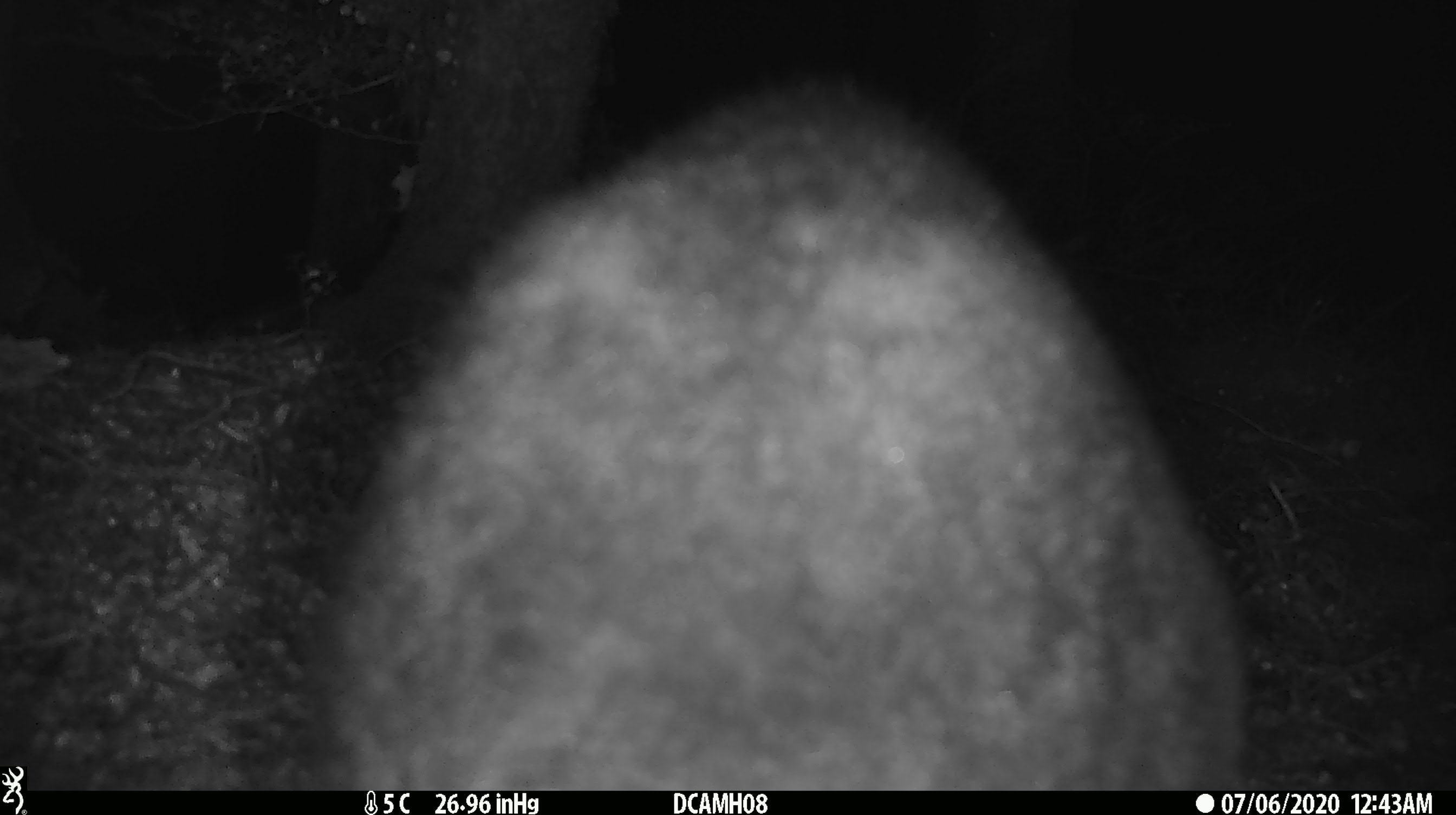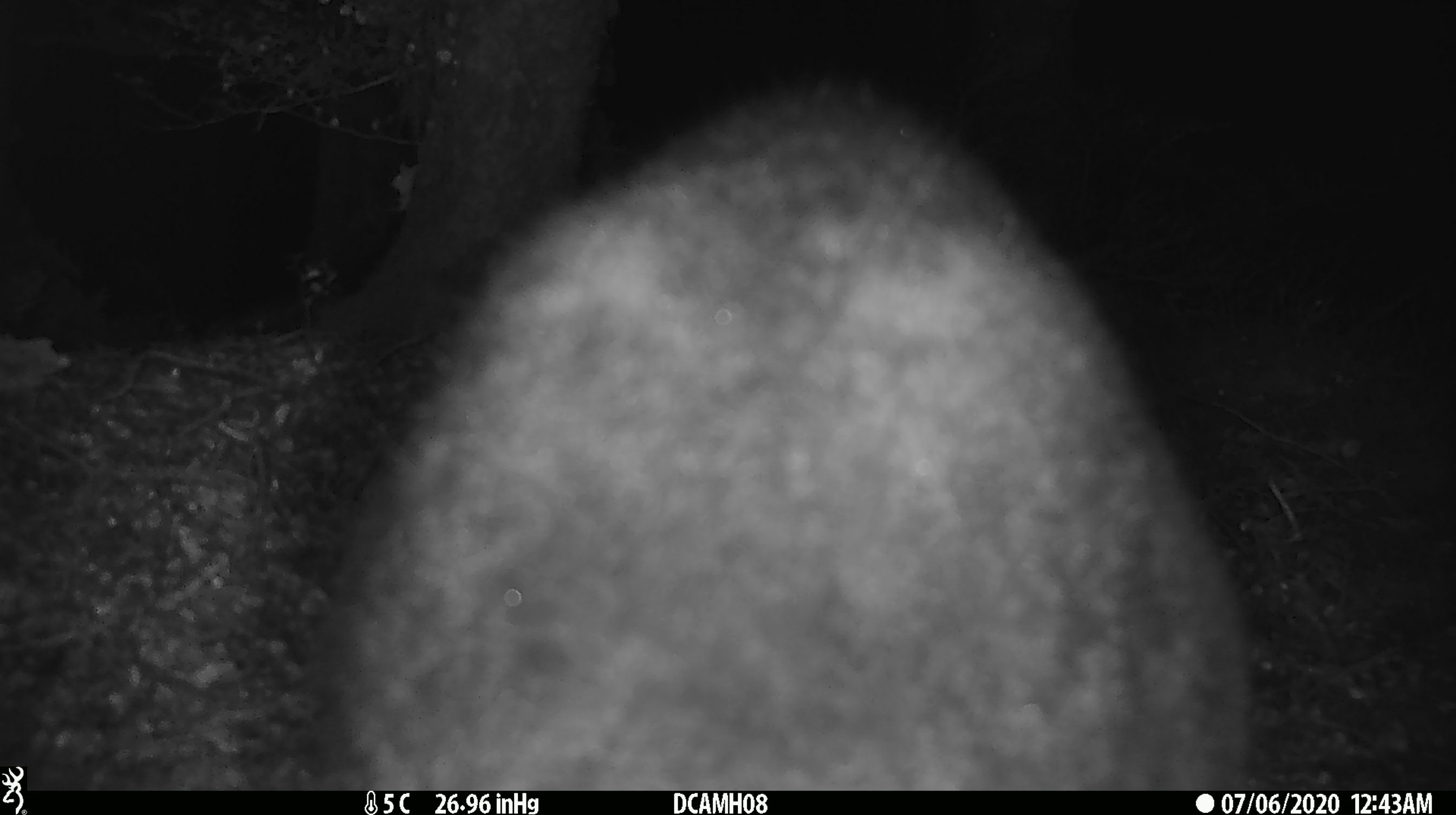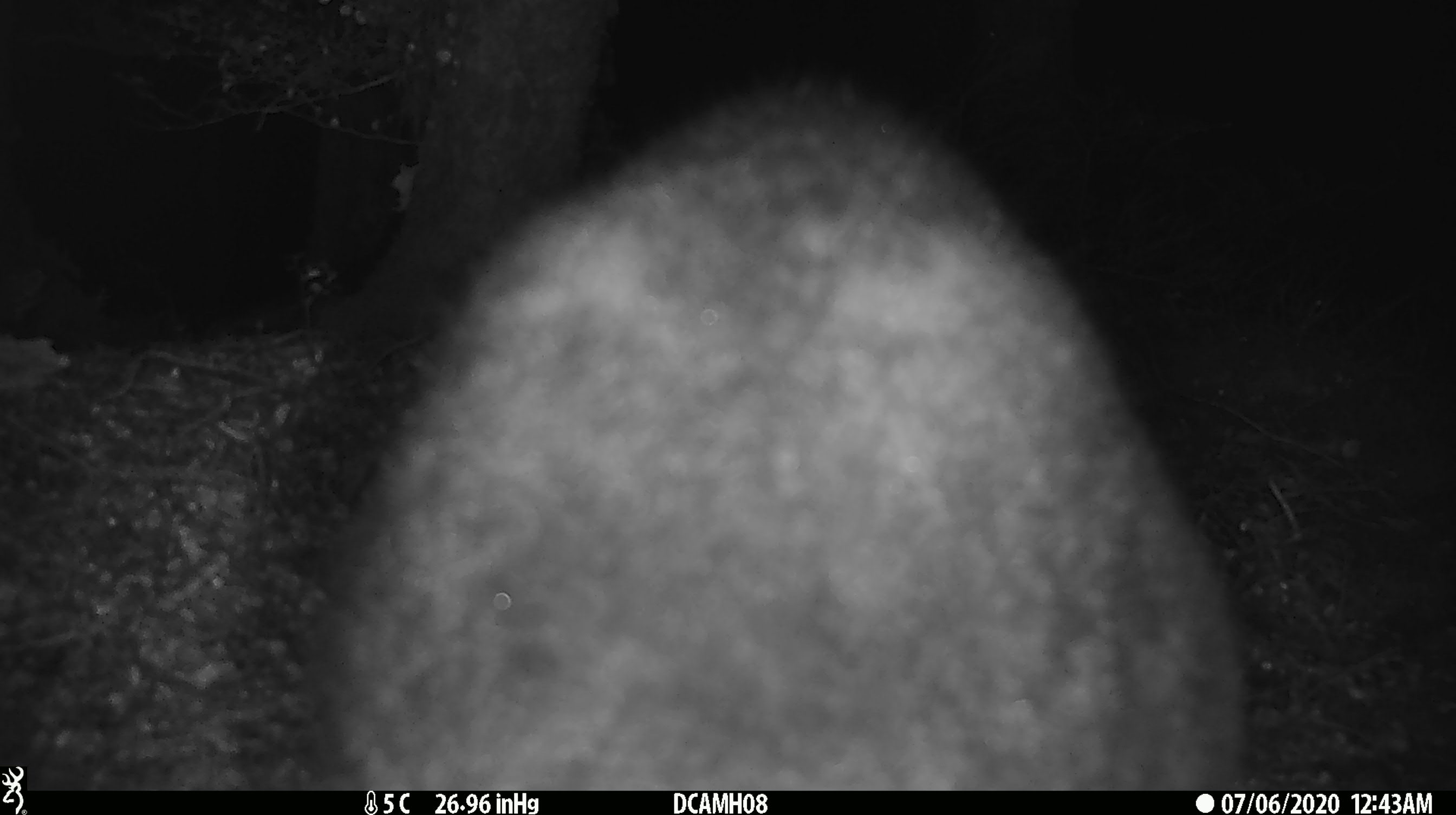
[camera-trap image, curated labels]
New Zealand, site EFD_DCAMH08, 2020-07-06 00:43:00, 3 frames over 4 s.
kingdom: Animalia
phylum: Chordata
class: Mammalia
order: Diprotodontia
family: Phalangeridae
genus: Trichosurus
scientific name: Trichosurus vulpecula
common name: common brushtail possum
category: possum